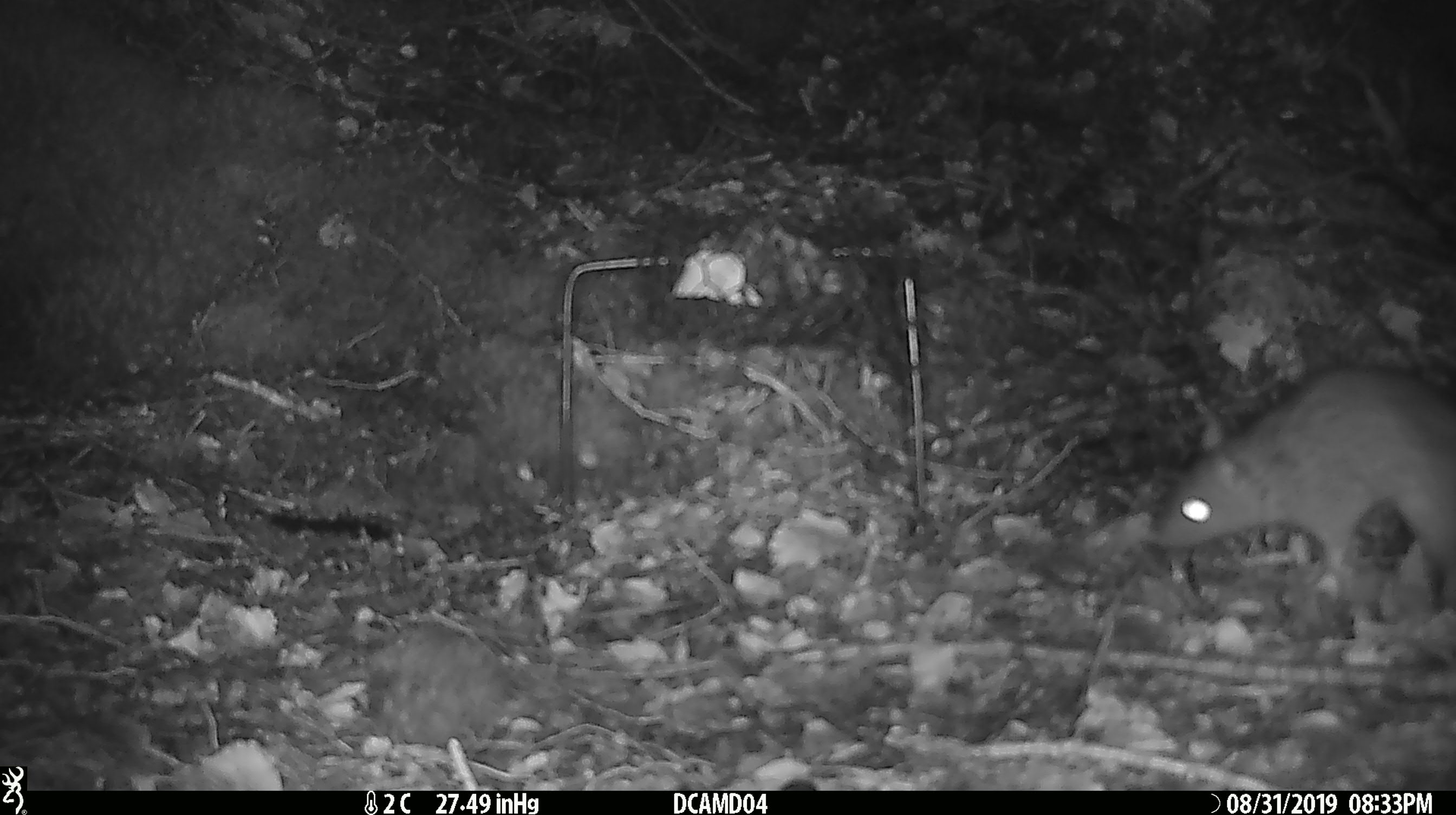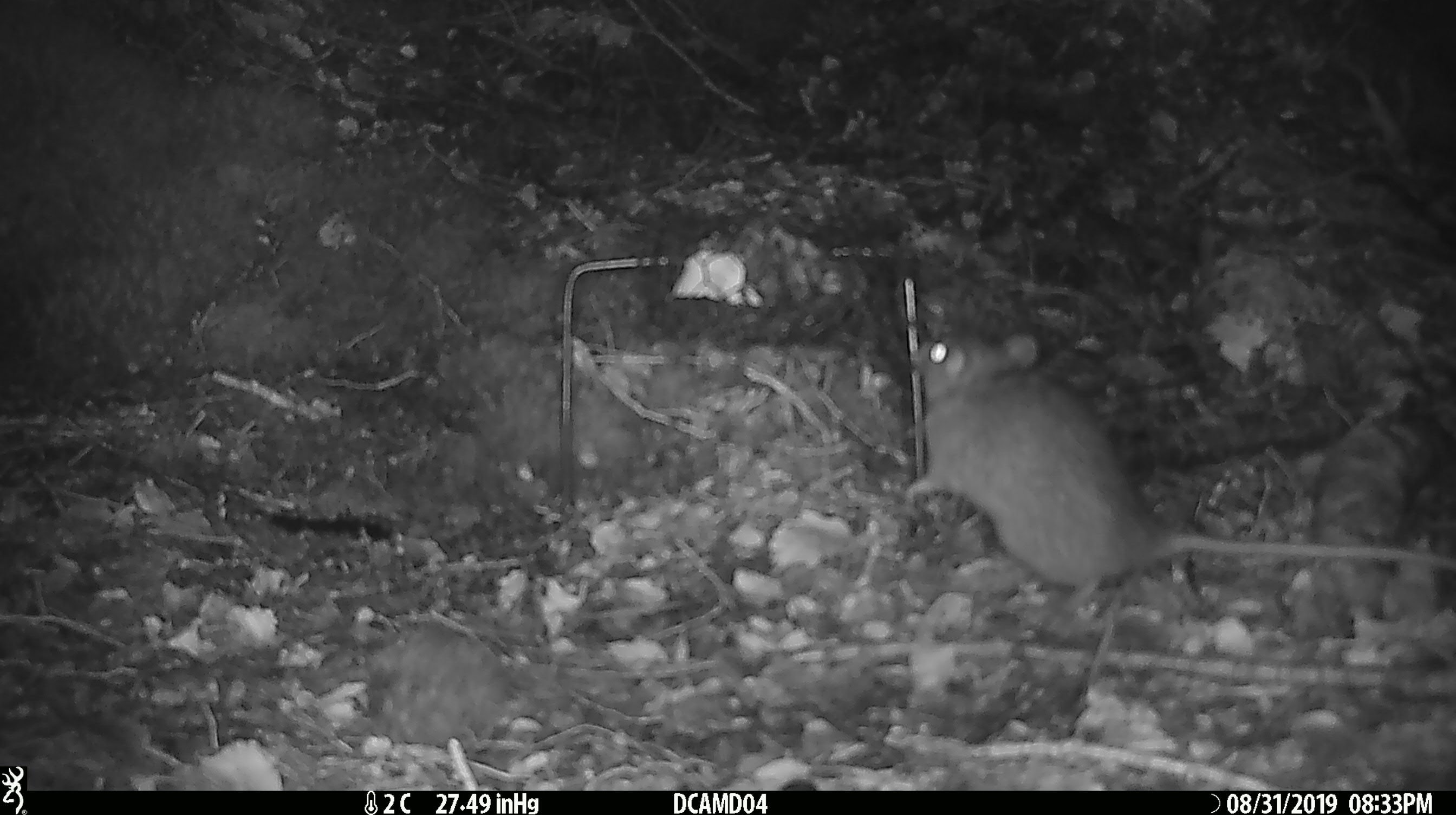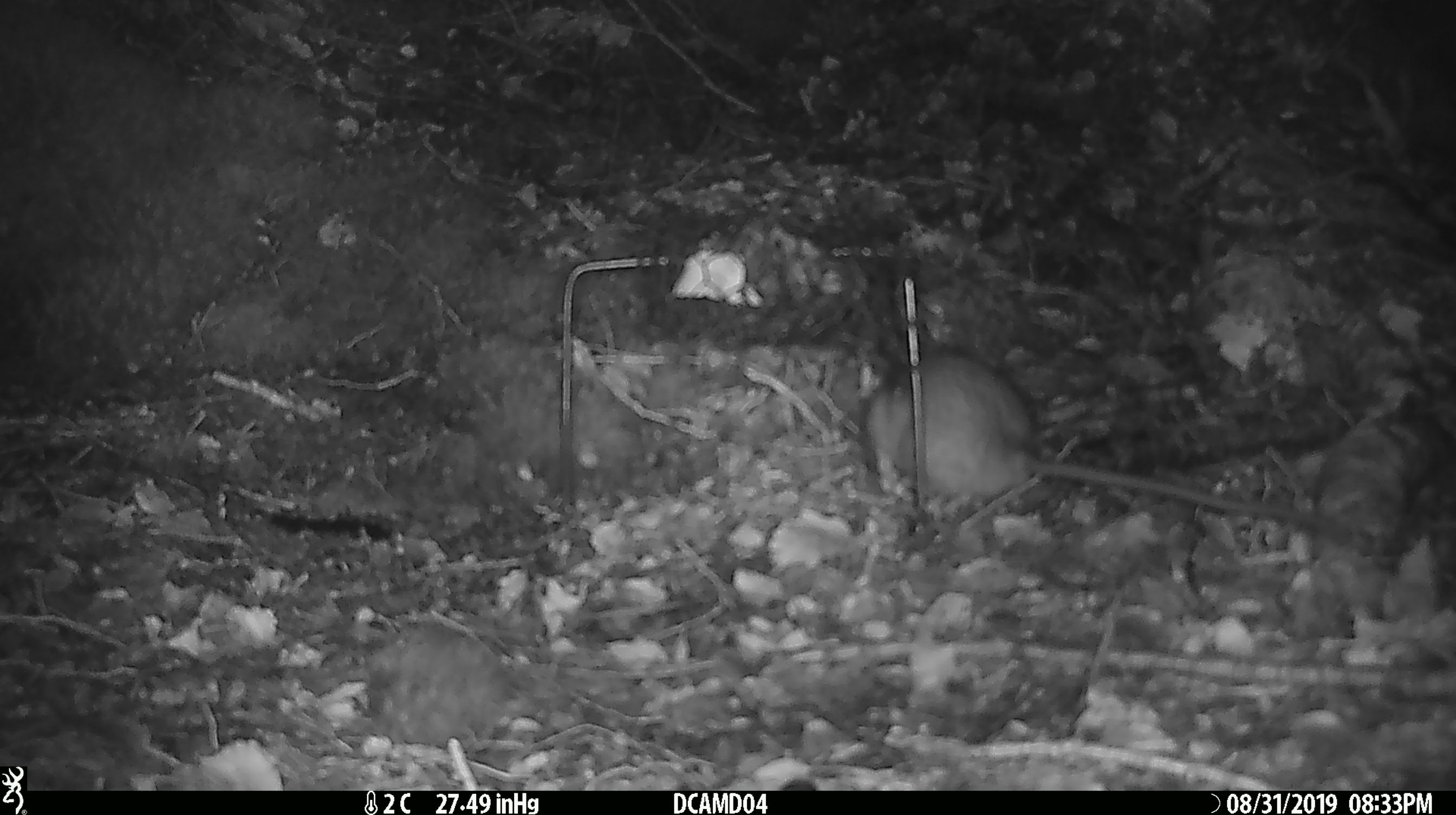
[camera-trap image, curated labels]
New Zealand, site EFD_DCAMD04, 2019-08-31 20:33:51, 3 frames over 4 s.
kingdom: Animalia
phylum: Chordata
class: Mammalia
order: Rodentia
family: Muridae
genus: Rattus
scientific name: Rattus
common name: rat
Rat (Rattus).